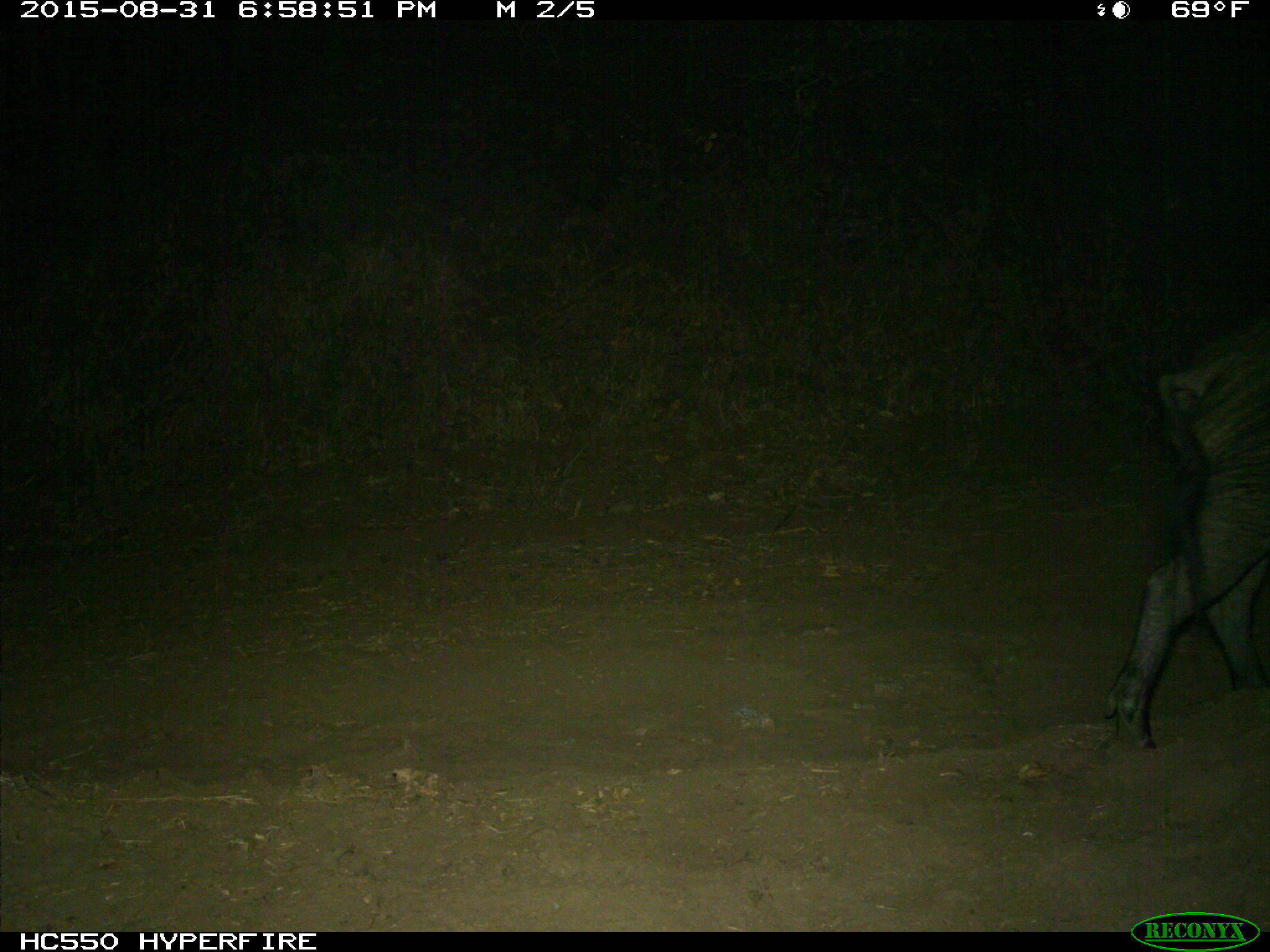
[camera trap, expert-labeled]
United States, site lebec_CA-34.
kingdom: Animalia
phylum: Chordata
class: Mammalia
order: Artiodactyla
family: Suidae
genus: Sus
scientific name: Sus scrofa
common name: wild boar